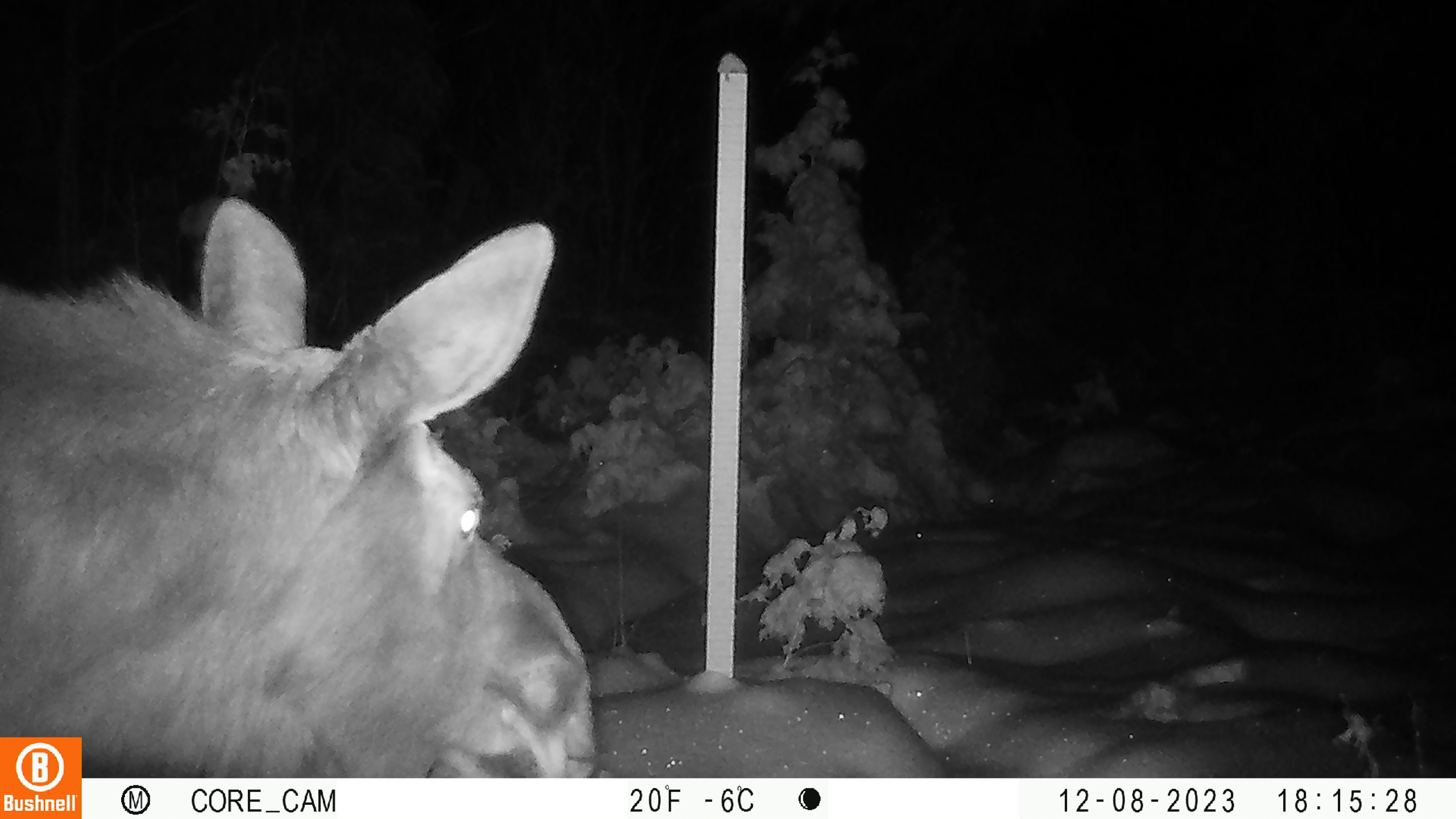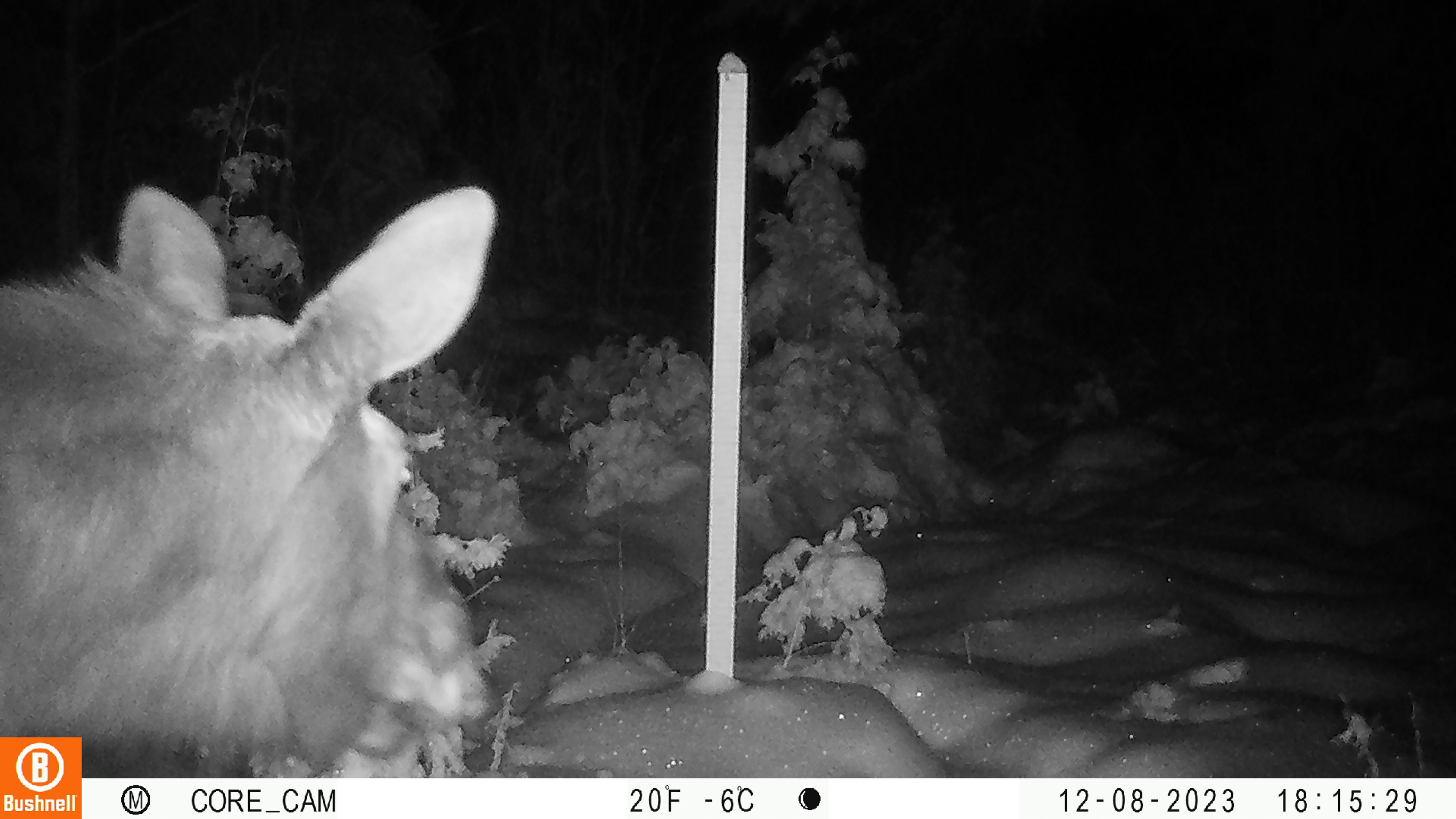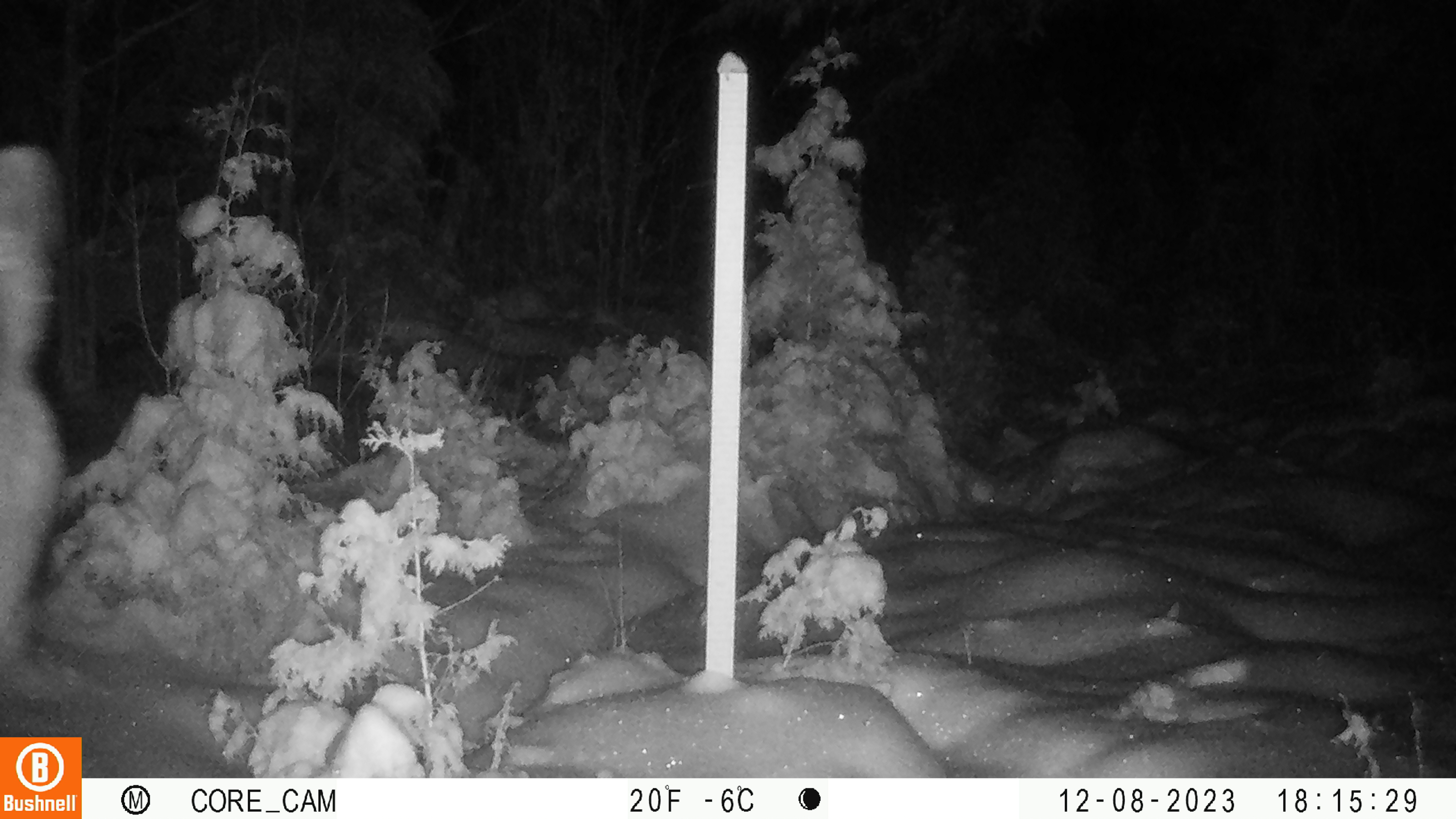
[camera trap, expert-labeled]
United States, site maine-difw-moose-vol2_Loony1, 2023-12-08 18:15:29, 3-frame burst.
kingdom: Animalia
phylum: Chordata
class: Mammalia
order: Artiodactyla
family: Cervidae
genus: Alces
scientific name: Alces alces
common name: moose